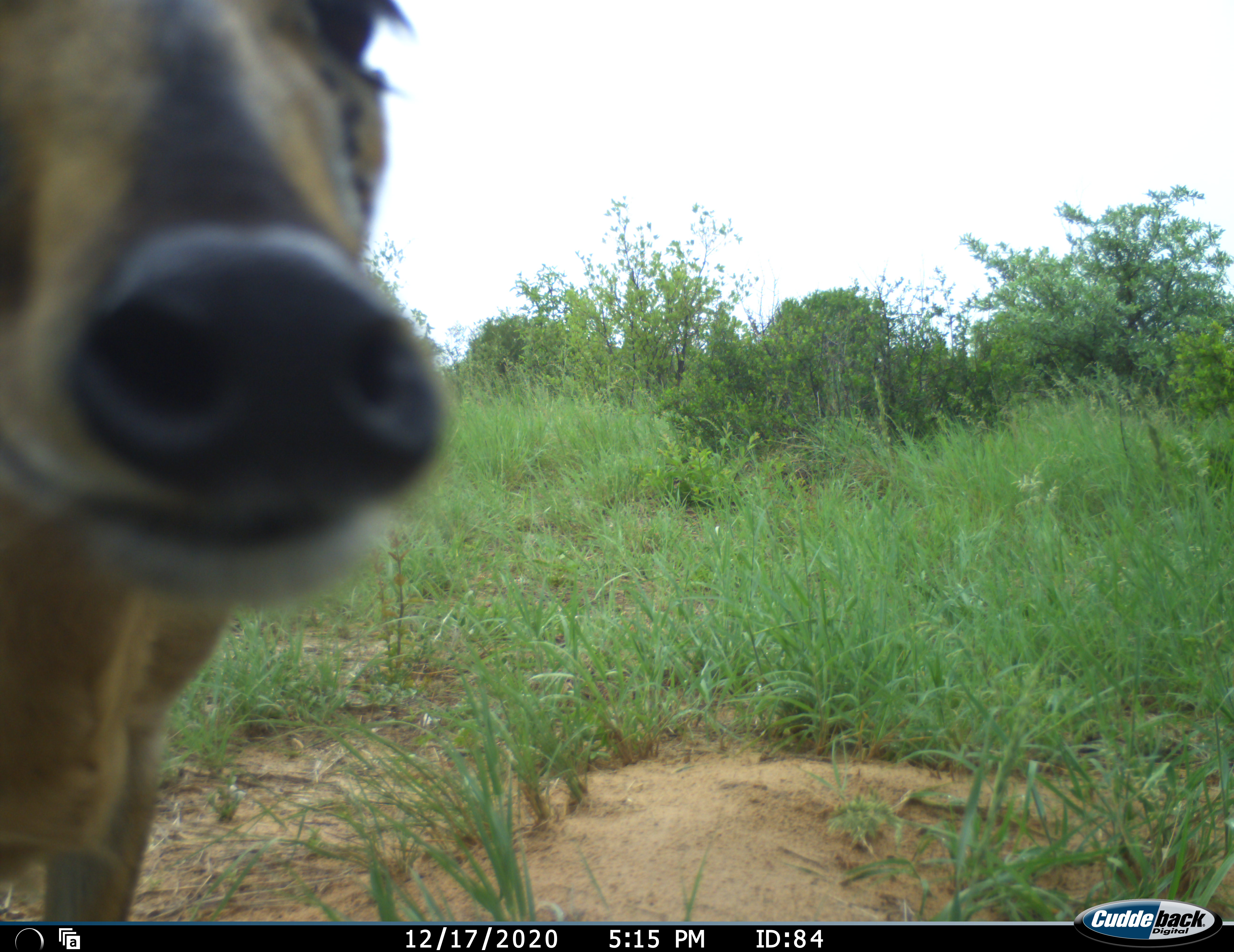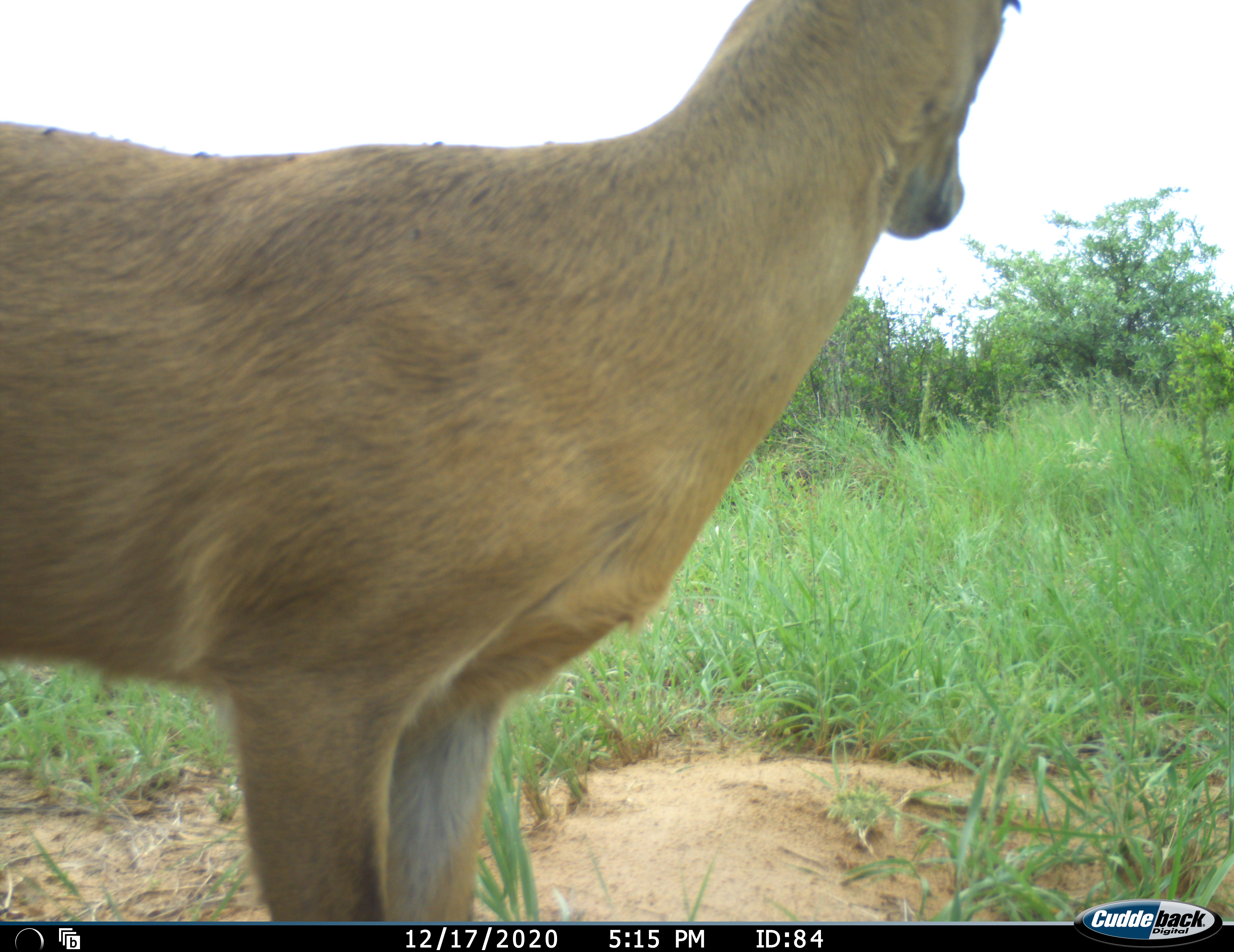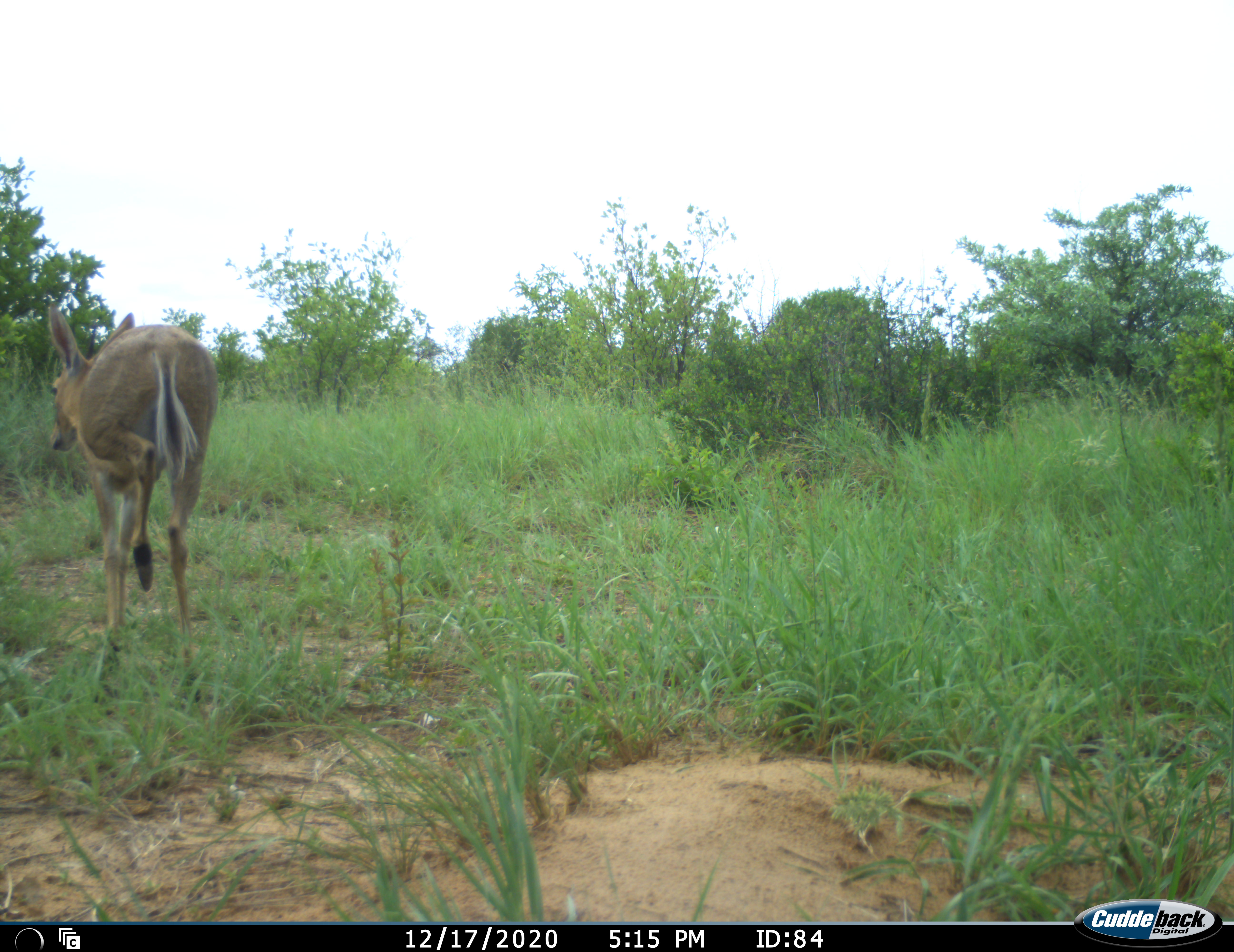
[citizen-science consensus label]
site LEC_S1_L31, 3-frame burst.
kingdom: Animalia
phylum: Chordata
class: Mammalia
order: Artiodactyla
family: Bovidae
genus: Sylvicapra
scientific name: Sylvicapra grimmia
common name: common duiker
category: duikercommongrey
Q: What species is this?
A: Duikercommongrey (common duiker) (Sylvicapra grimmia).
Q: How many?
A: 1.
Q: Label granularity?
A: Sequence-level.